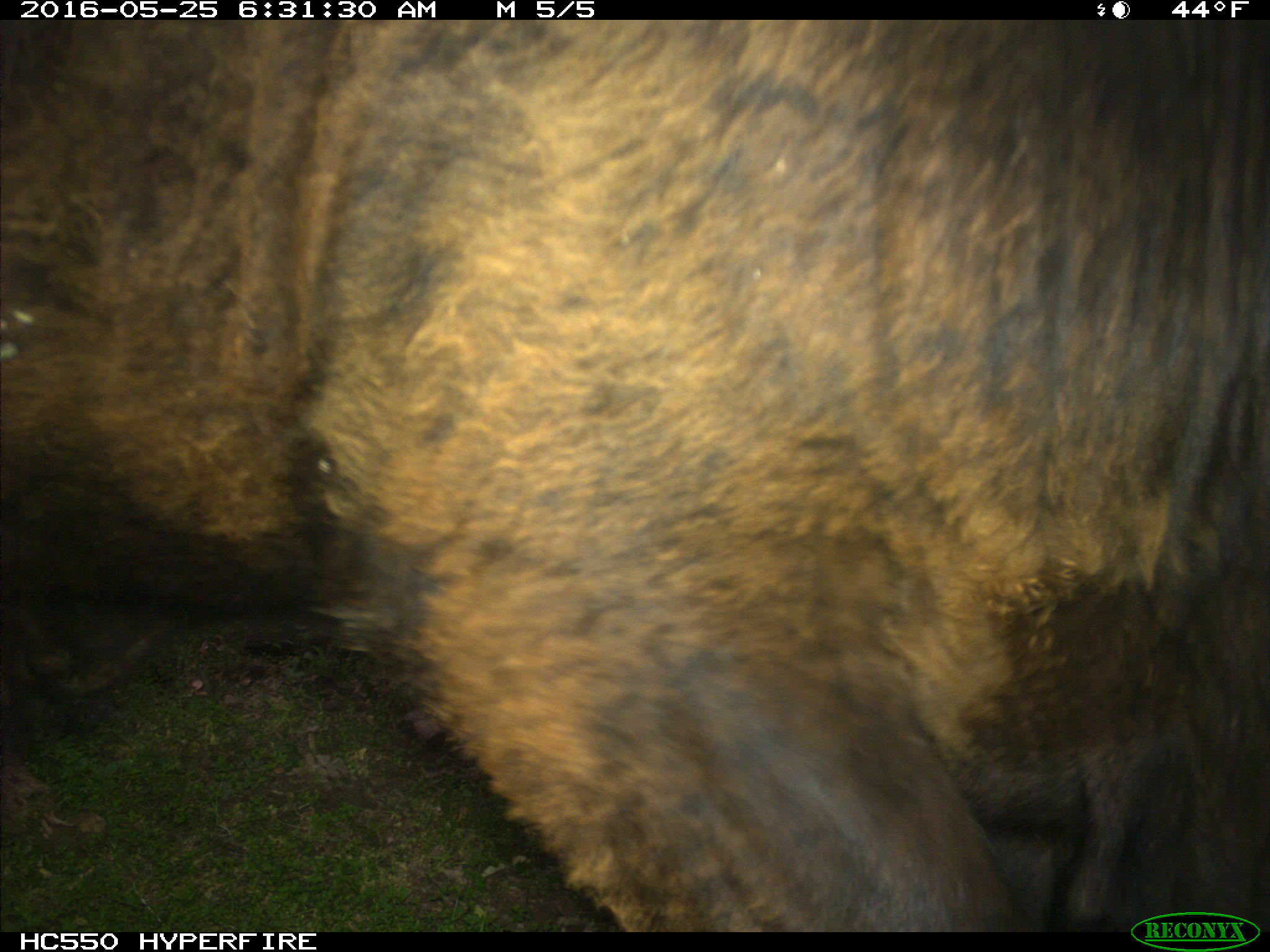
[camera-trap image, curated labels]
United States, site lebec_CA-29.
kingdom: Animalia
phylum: Chordata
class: Mammalia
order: Artiodactyla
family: Bovidae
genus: Bos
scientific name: Bos taurus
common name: domestic cow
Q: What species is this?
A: Bos taurus (domestic cow).